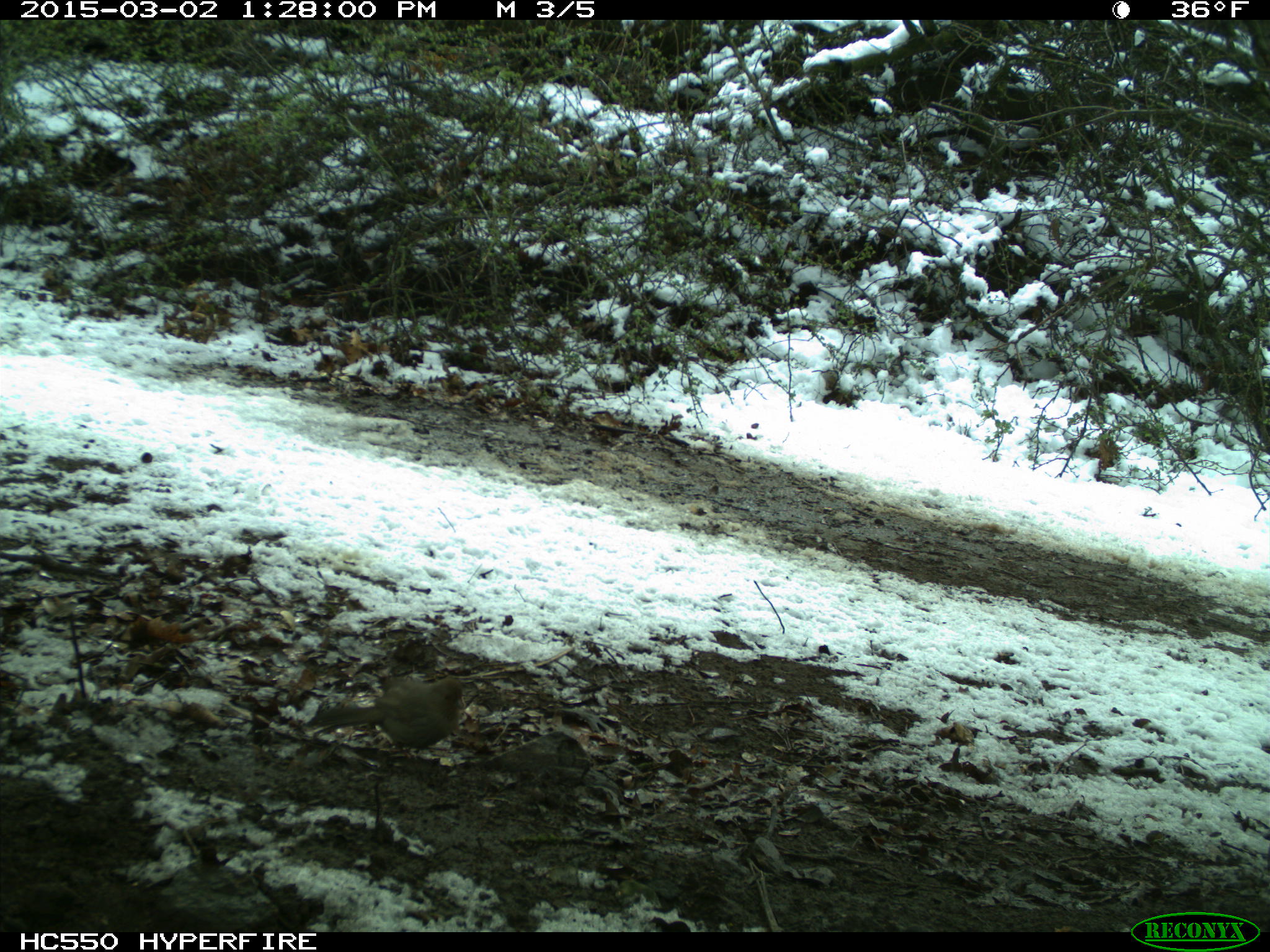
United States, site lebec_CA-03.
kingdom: Animalia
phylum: Chordata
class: Aves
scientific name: Aves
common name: birds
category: unidentified bird